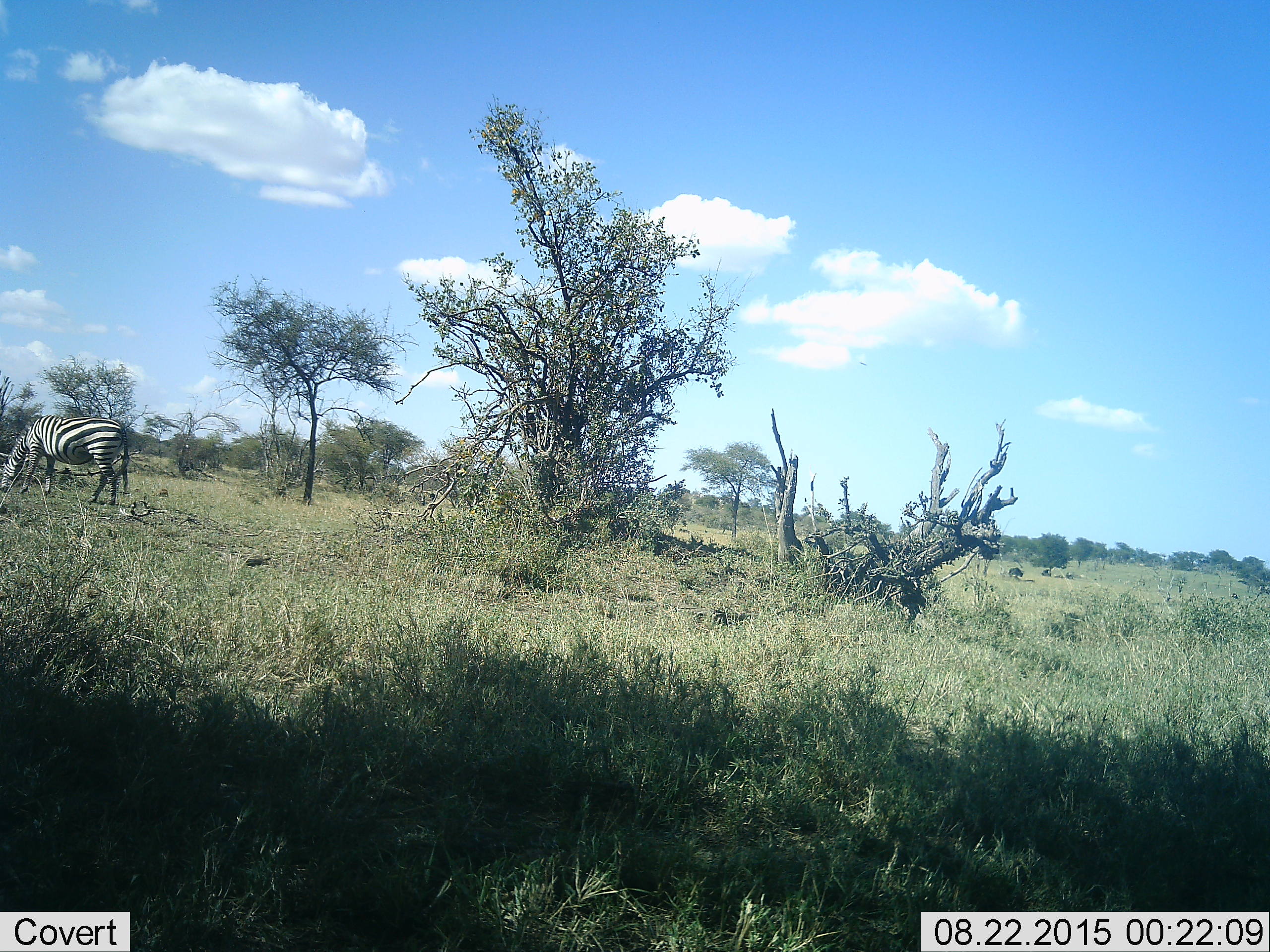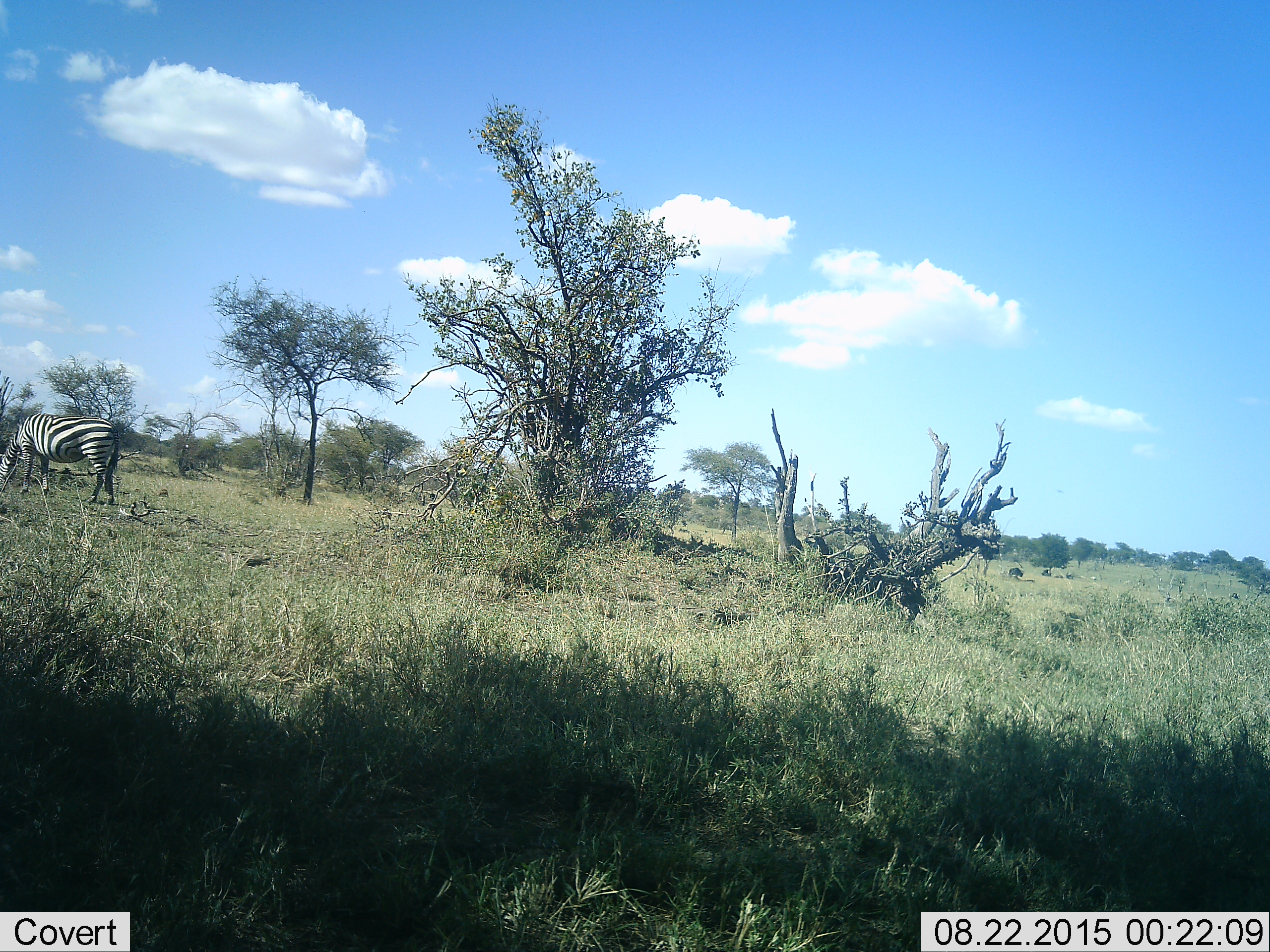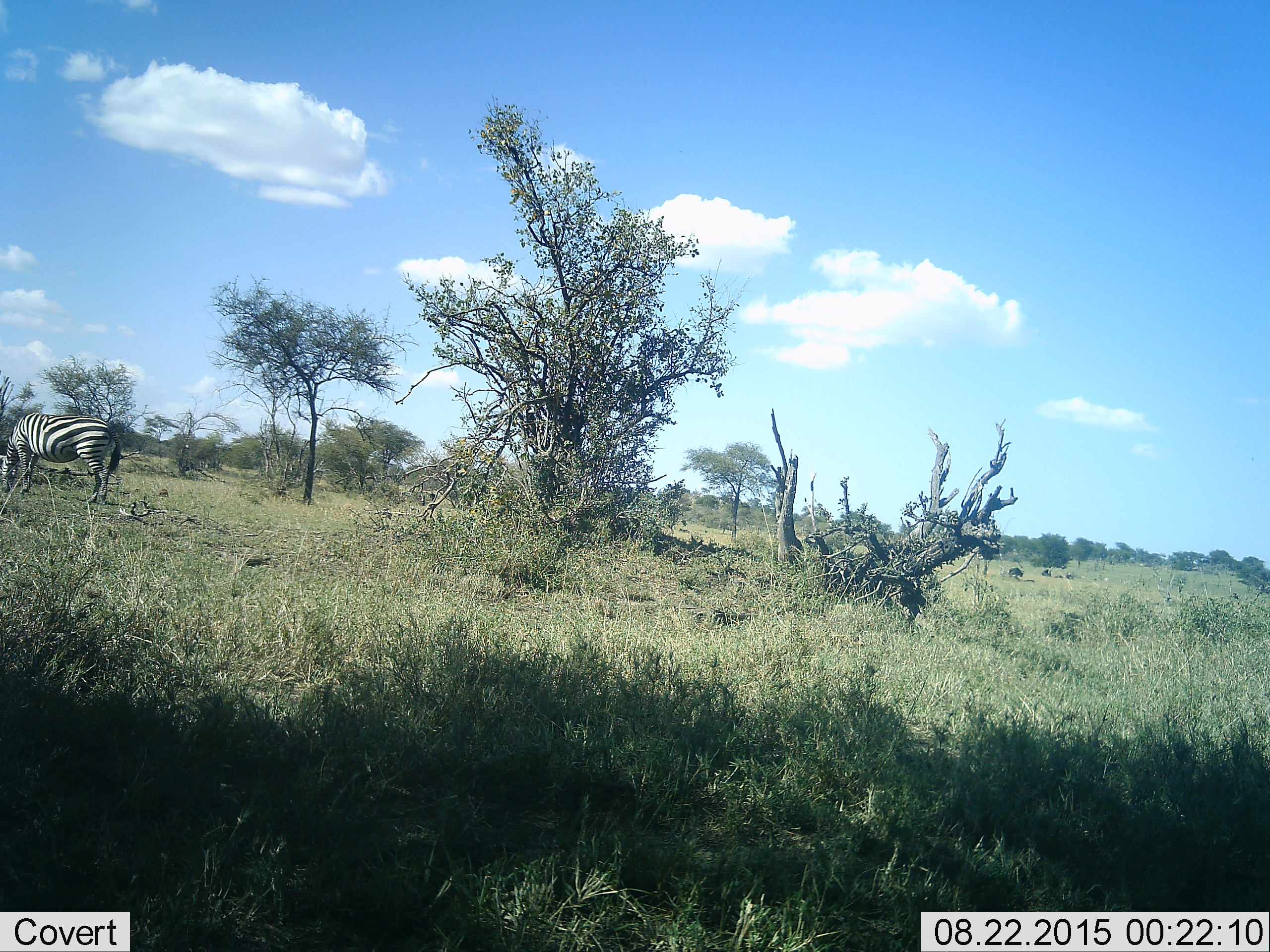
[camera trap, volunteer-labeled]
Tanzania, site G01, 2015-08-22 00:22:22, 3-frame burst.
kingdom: Animalia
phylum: Chordata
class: Mammalia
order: Perissodactyla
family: Equidae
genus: Equus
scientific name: Equus quagga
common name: plains zebra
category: zebra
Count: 1.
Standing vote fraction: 13%.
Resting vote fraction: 0%.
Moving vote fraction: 20%.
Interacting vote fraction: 0%.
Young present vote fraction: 0%.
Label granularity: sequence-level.